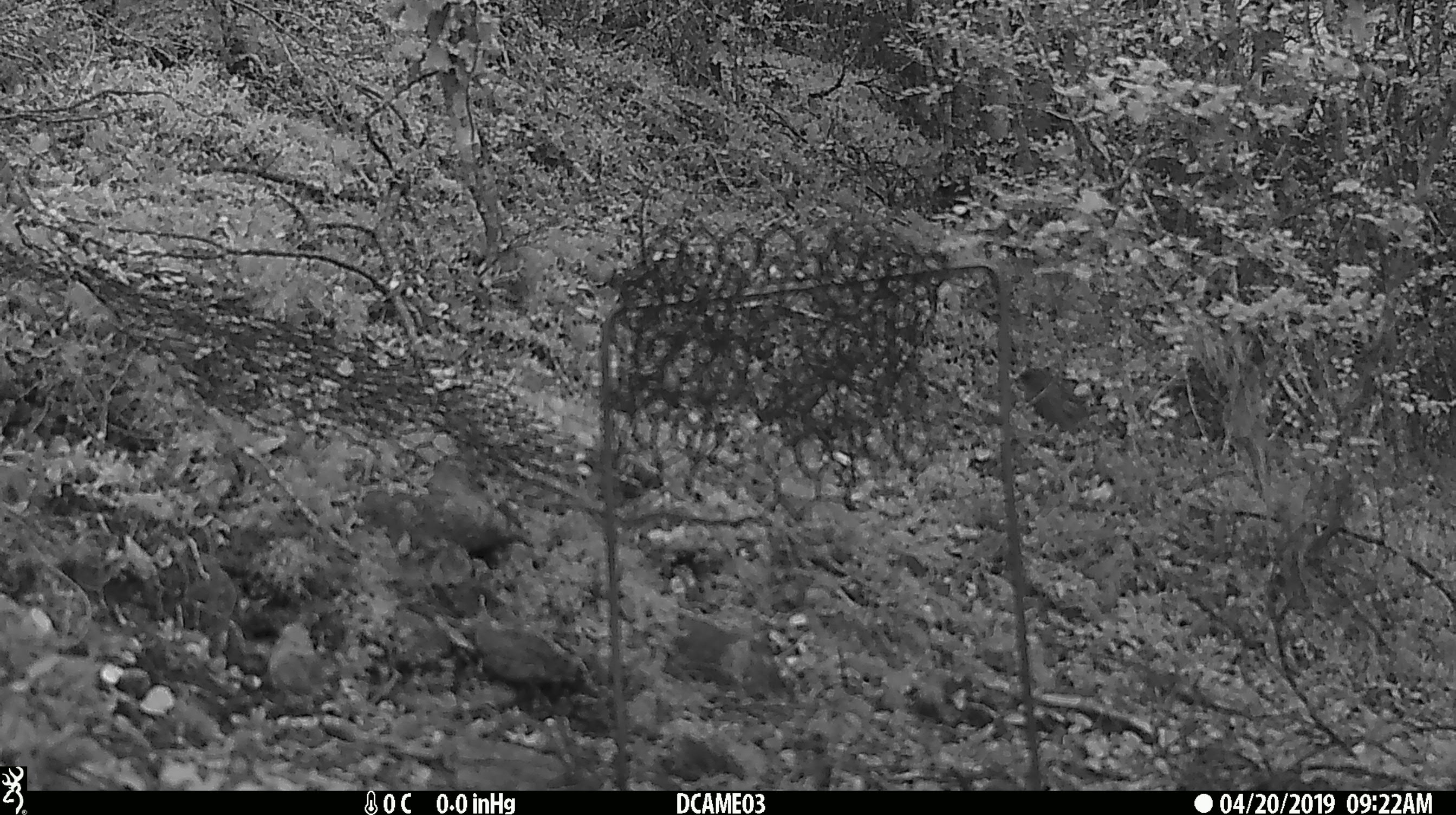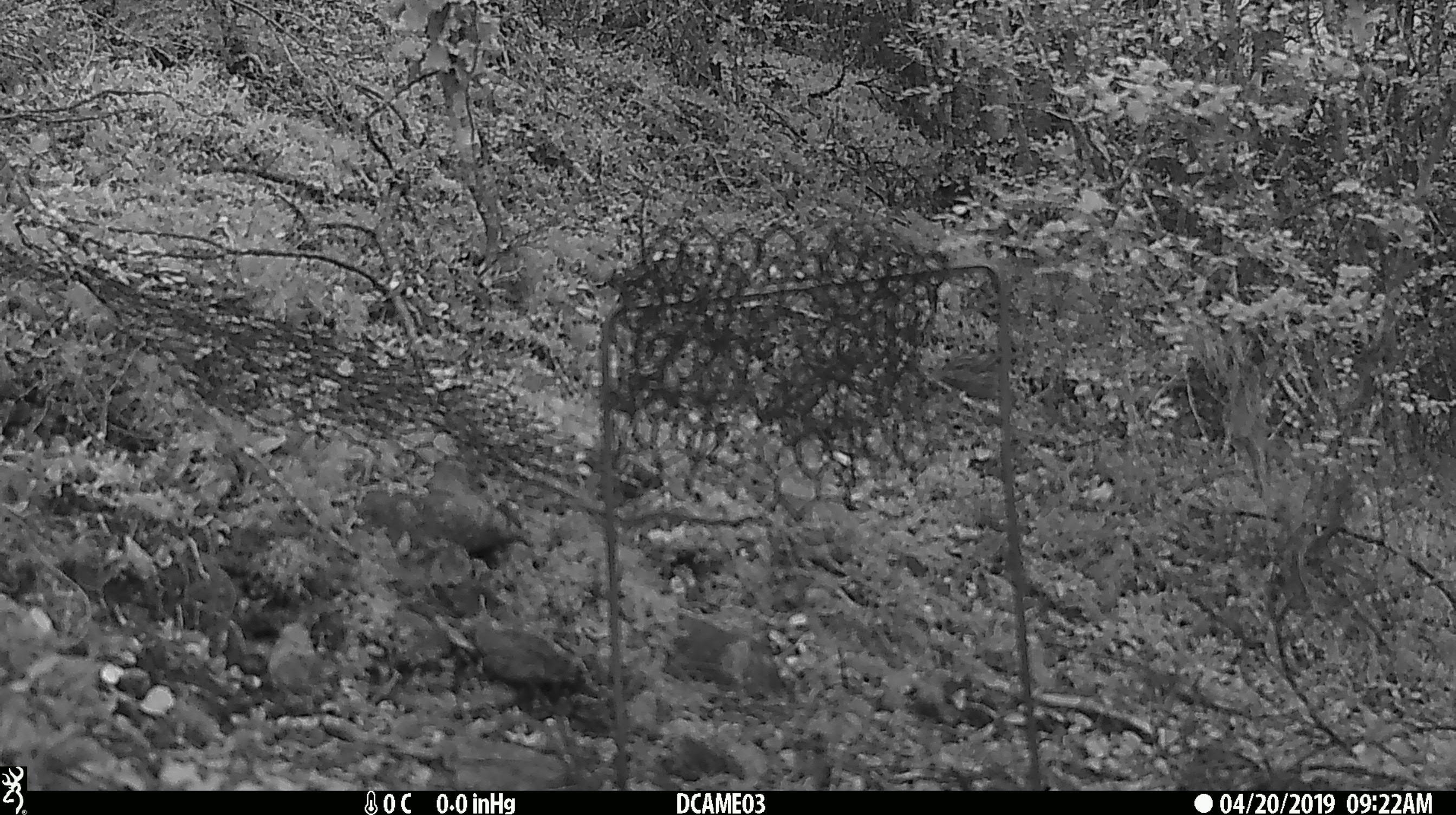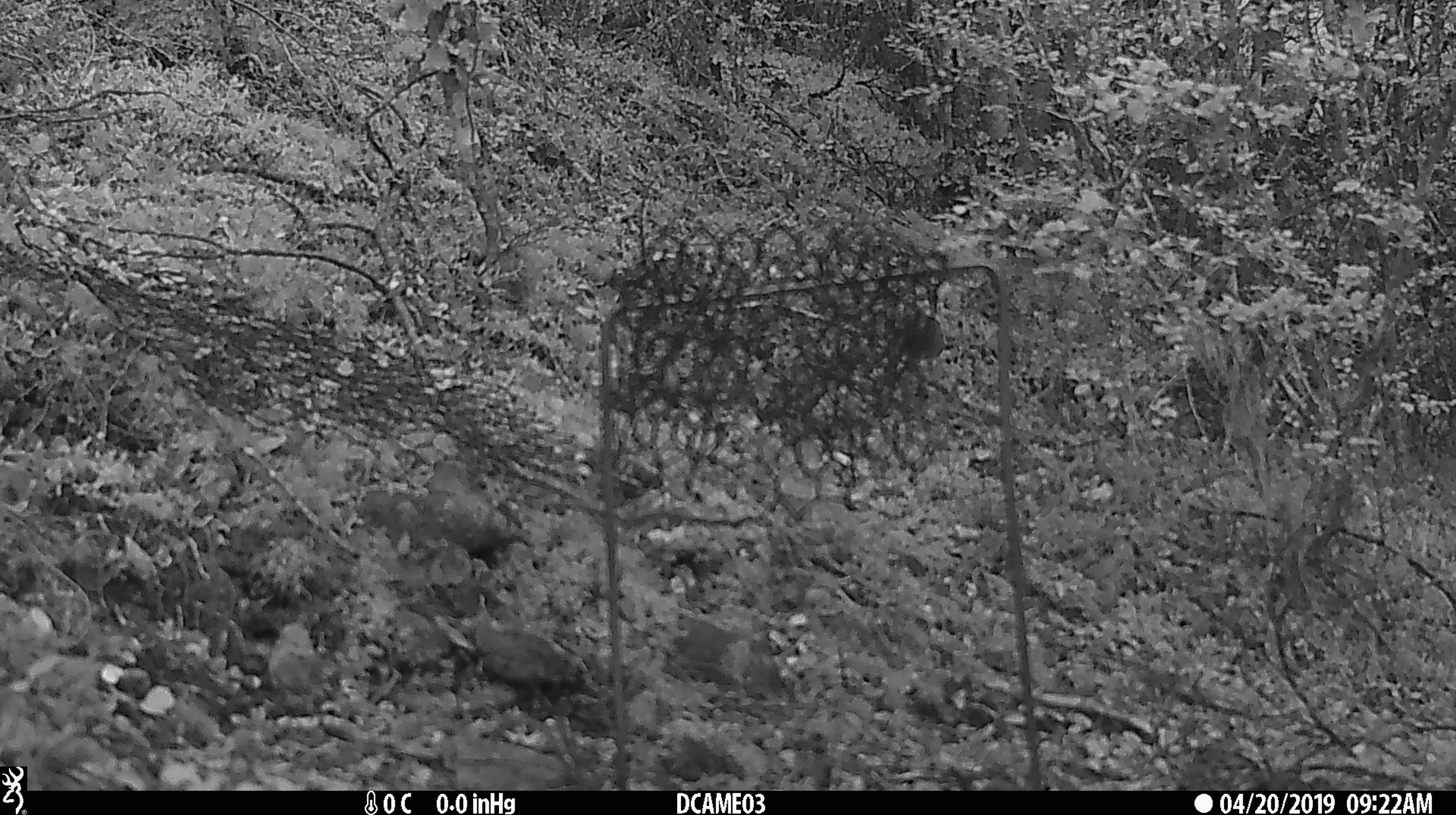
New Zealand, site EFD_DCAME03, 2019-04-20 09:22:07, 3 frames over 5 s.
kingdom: Animalia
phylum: Chordata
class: Aves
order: Passeriformes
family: Prunellidae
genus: Prunella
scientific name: Prunella modularis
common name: dunnock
Dunnock (Prunella modularis).